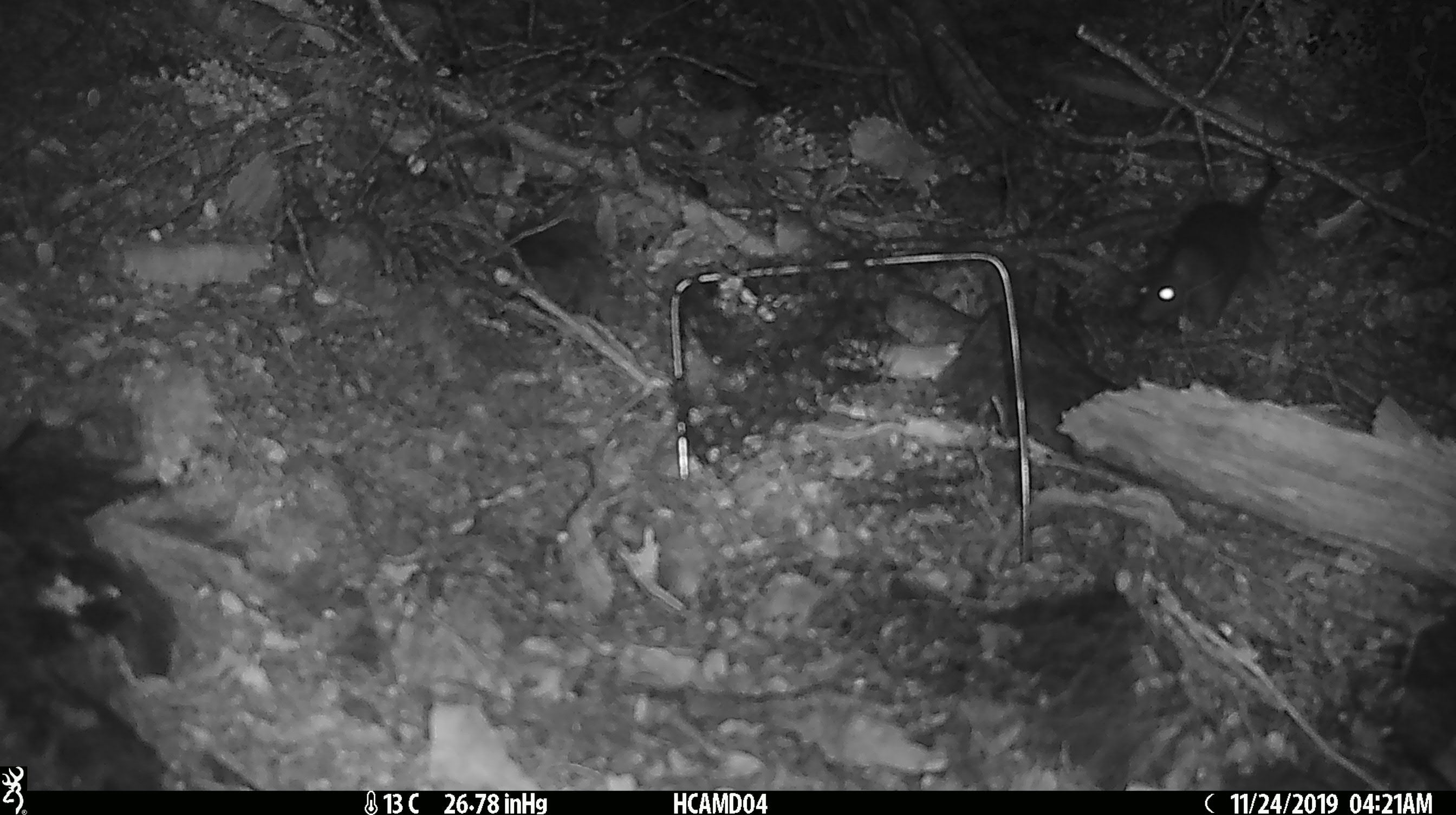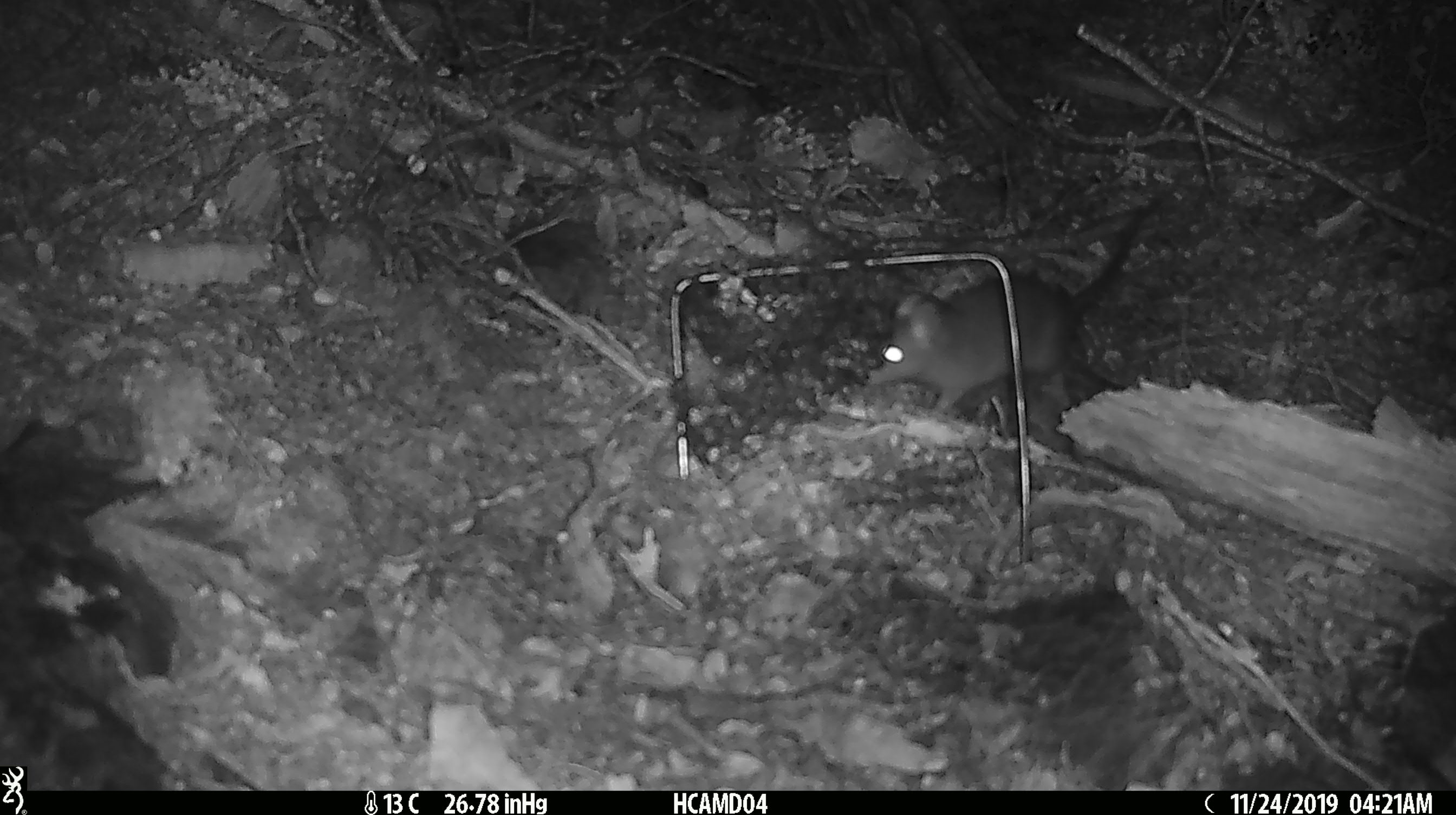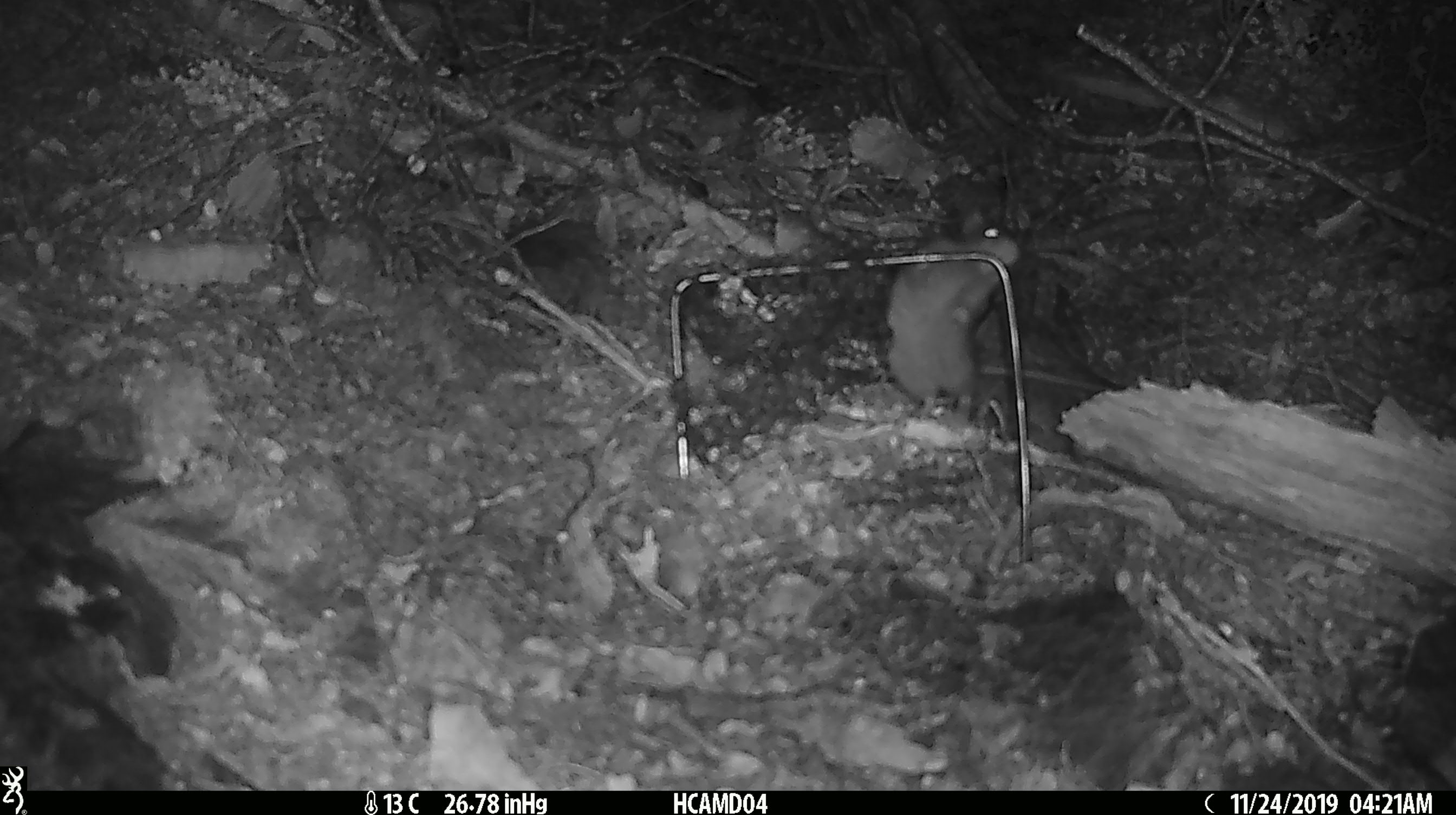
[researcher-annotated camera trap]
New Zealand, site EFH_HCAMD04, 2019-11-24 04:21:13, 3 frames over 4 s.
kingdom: Animalia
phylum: Chordata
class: Mammalia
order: Rodentia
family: Muridae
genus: Rattus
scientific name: Rattus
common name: rat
Rat (Rattus).